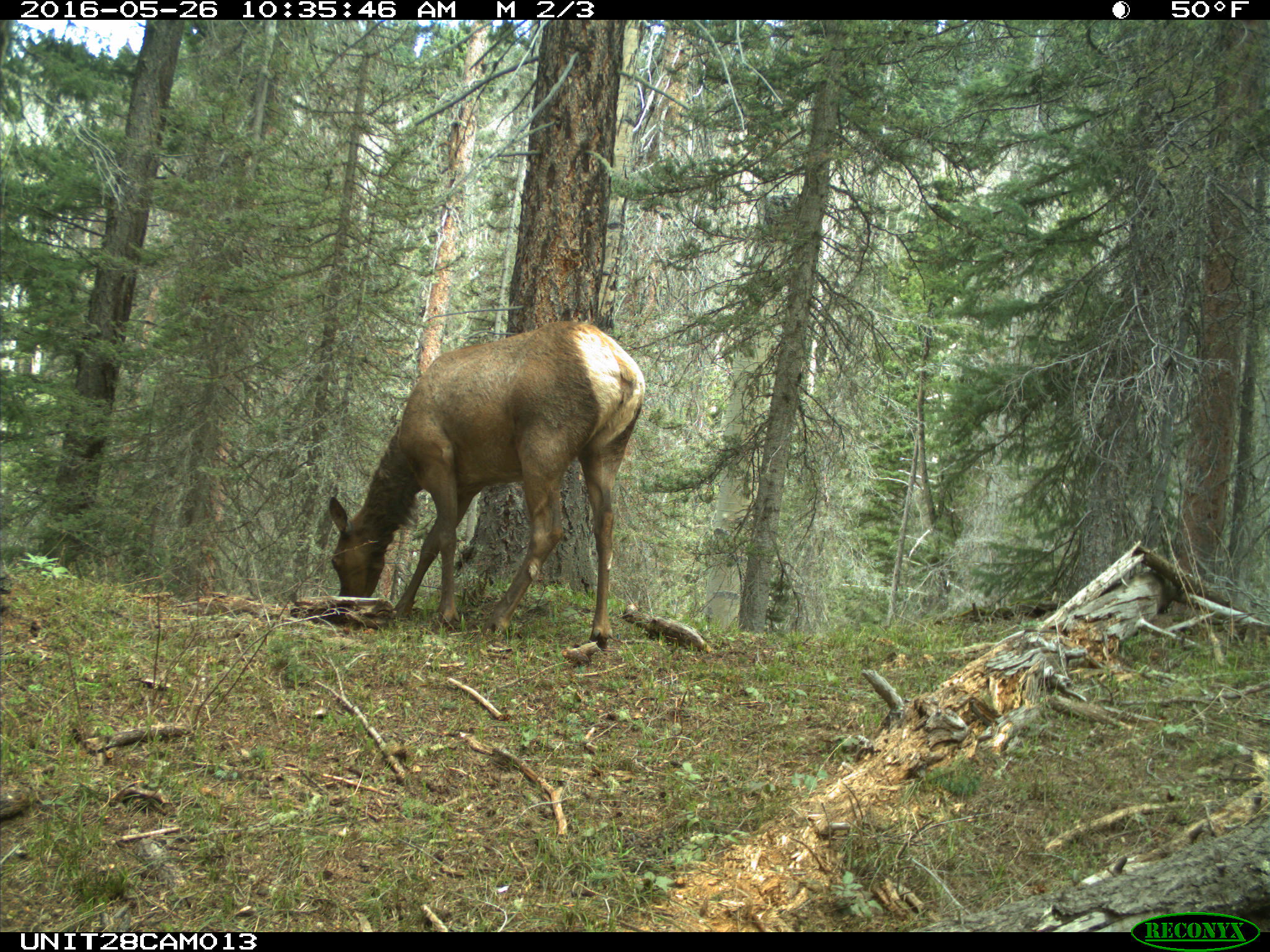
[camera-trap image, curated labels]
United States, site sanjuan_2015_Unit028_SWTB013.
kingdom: Animalia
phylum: Chordata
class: Mammalia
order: Artiodactyla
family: Cervidae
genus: Cervus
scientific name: Cervus elaphus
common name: red deer